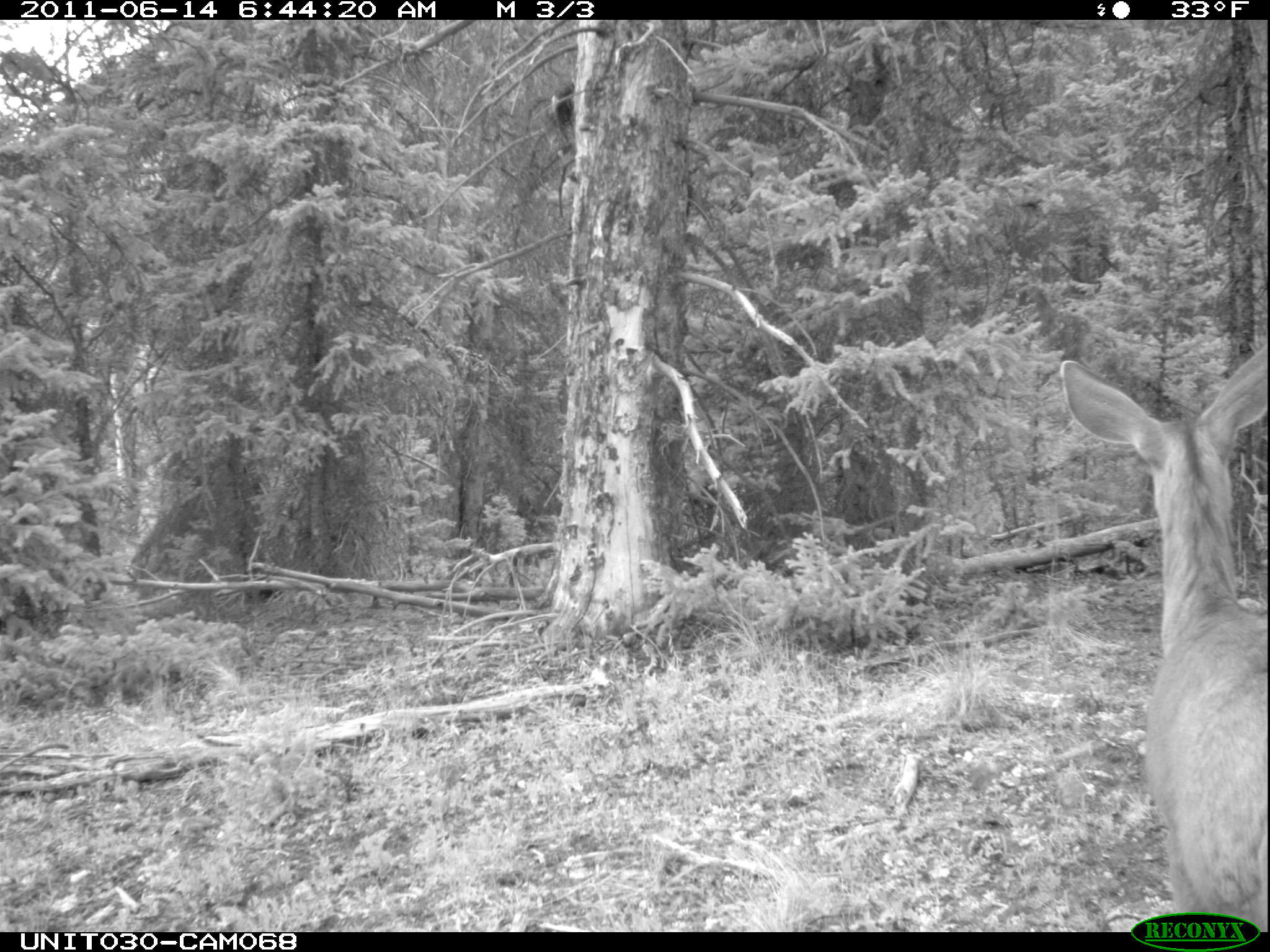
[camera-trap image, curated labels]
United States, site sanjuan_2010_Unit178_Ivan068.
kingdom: Animalia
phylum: Chordata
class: Mammalia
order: Artiodactyla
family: Cervidae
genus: Odocoileus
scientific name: Odocoileus hemionus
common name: mule deer